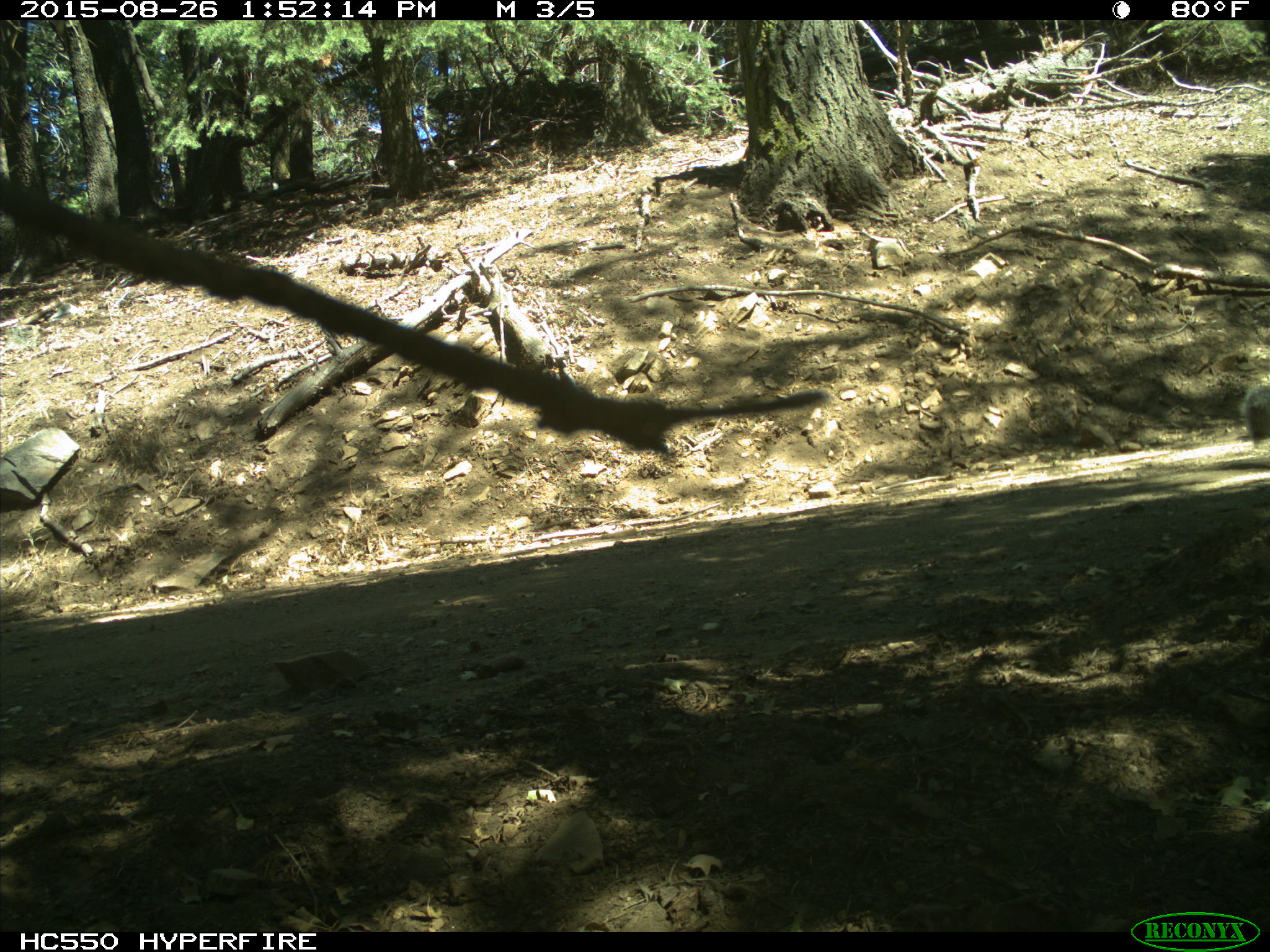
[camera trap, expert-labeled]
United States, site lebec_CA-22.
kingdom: Animalia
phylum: Chordata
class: Mammalia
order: Rodentia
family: Sciuridae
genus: Sciurus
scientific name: Sciurus carolinensis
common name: eastern gray squirrel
Sciurus carolinensis (eastern gray squirrel).